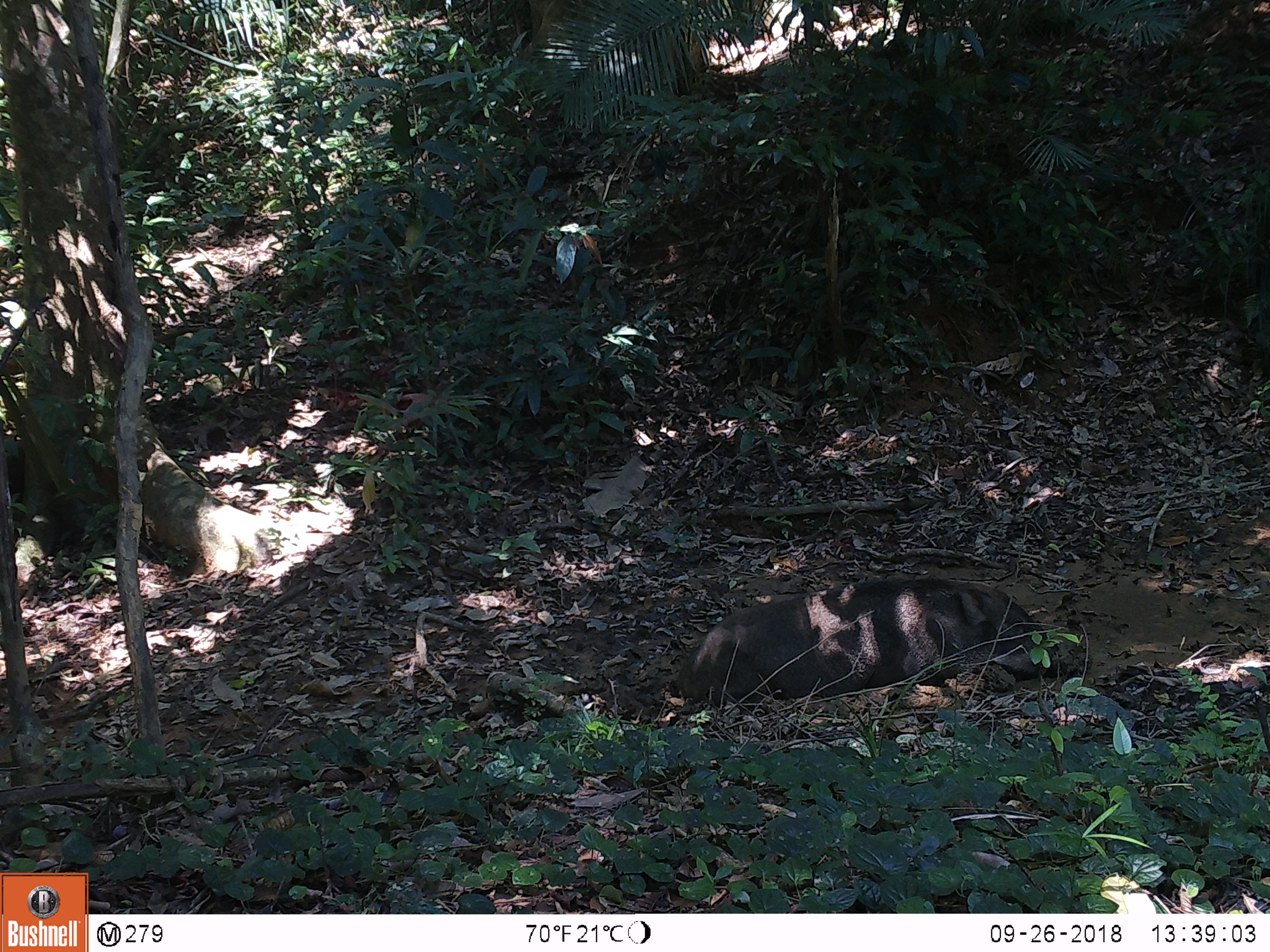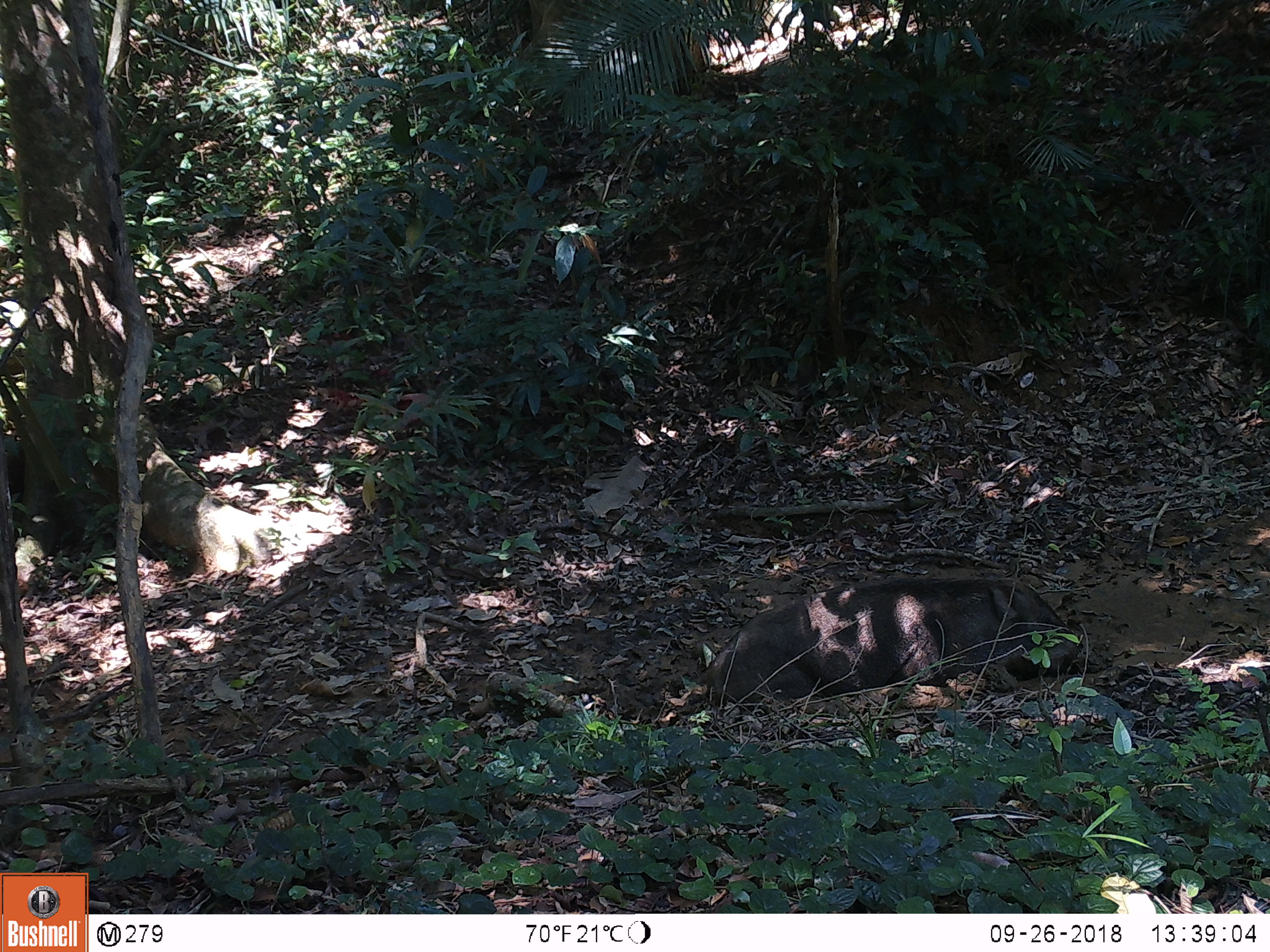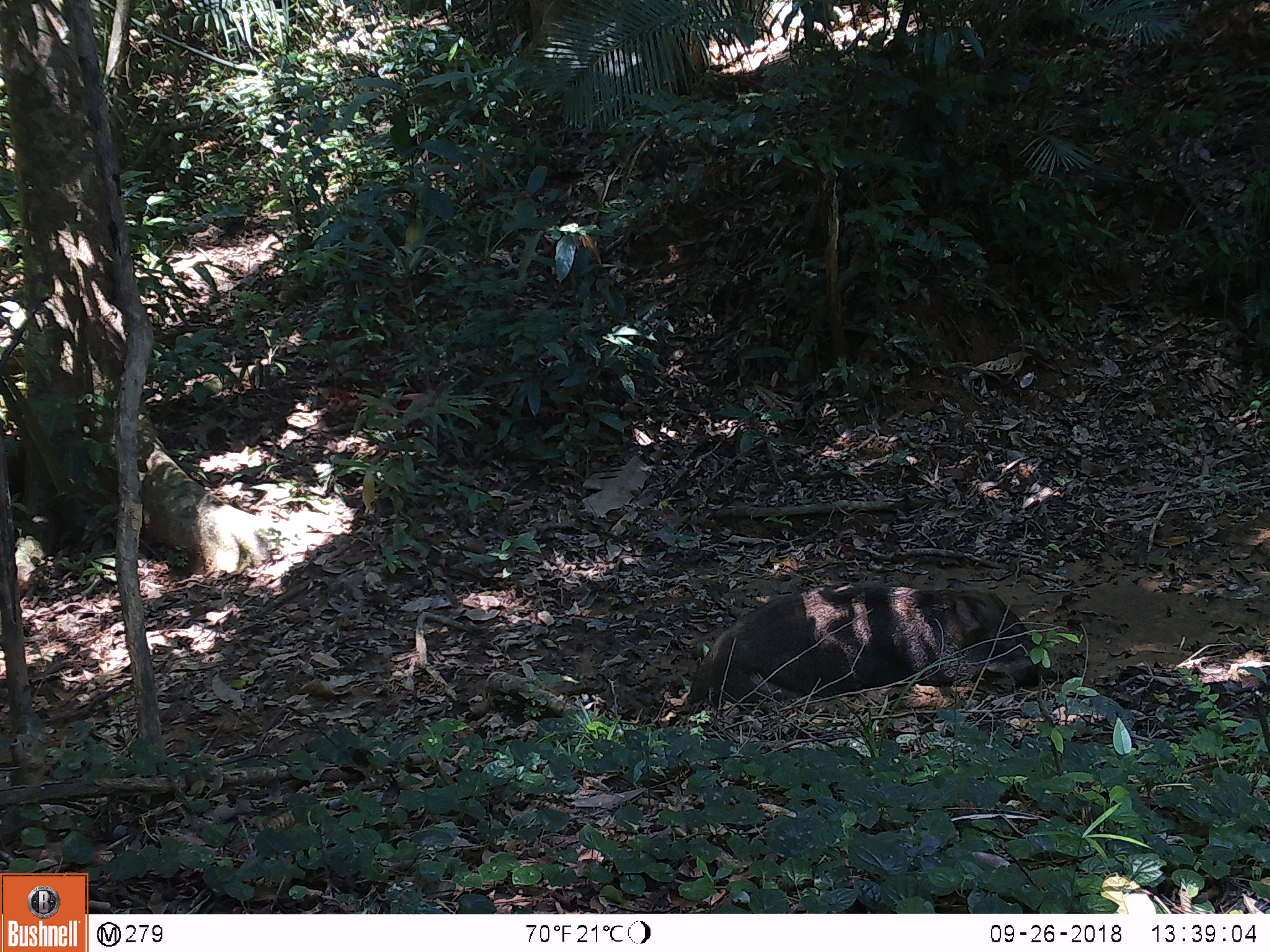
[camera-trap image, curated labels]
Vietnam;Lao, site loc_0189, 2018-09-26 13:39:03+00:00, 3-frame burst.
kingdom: Animalia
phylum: Chordata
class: Mammalia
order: Artiodactyla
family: Suidae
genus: Sus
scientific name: Sus scrofa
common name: eurasian wild pig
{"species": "eurasian wild pig (Sus scrofa)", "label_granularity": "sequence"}